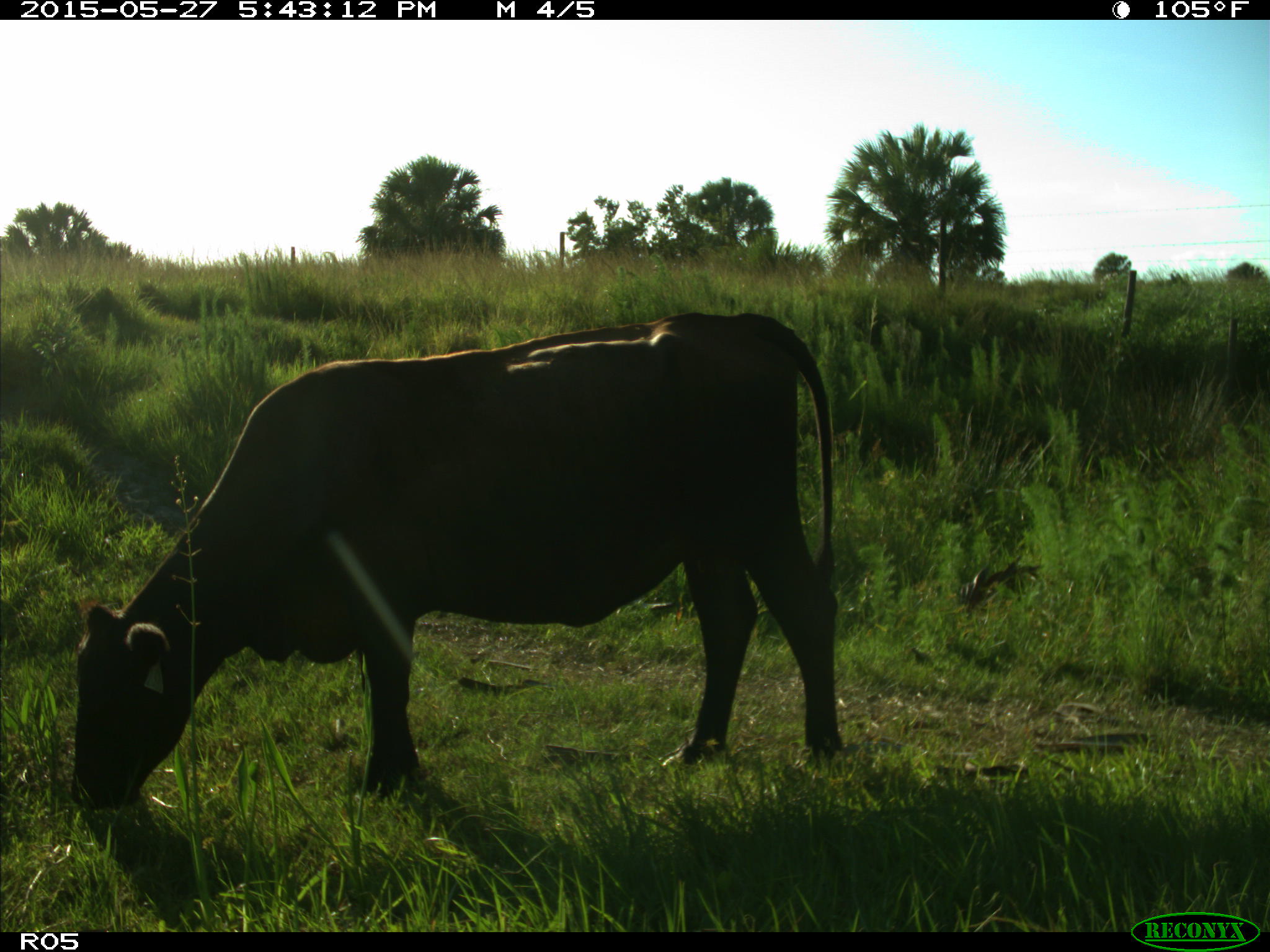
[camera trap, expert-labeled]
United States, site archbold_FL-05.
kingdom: Animalia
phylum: Chordata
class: Mammalia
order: Artiodactyla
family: Bovidae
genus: Bos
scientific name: Bos taurus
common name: domestic cow